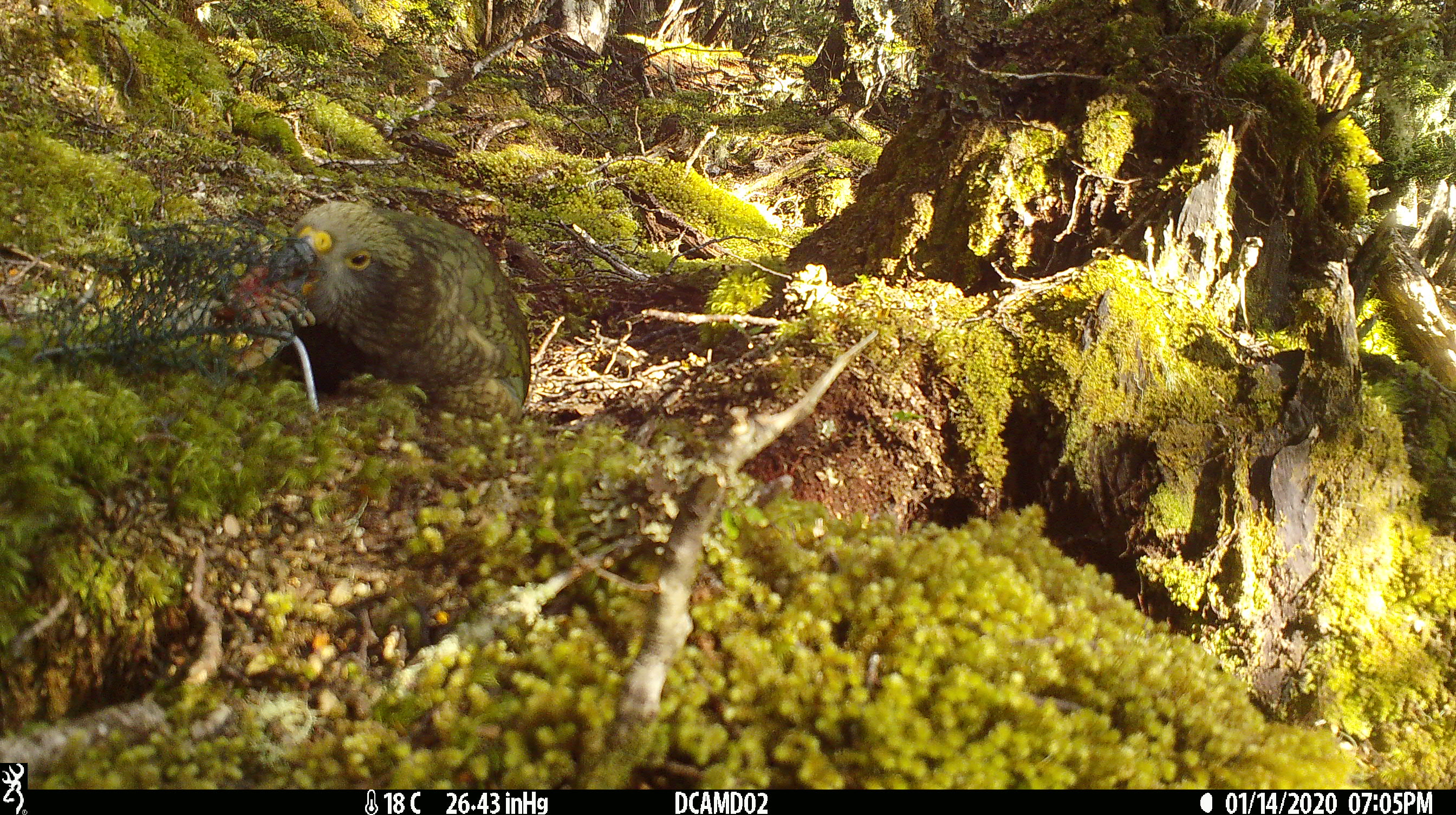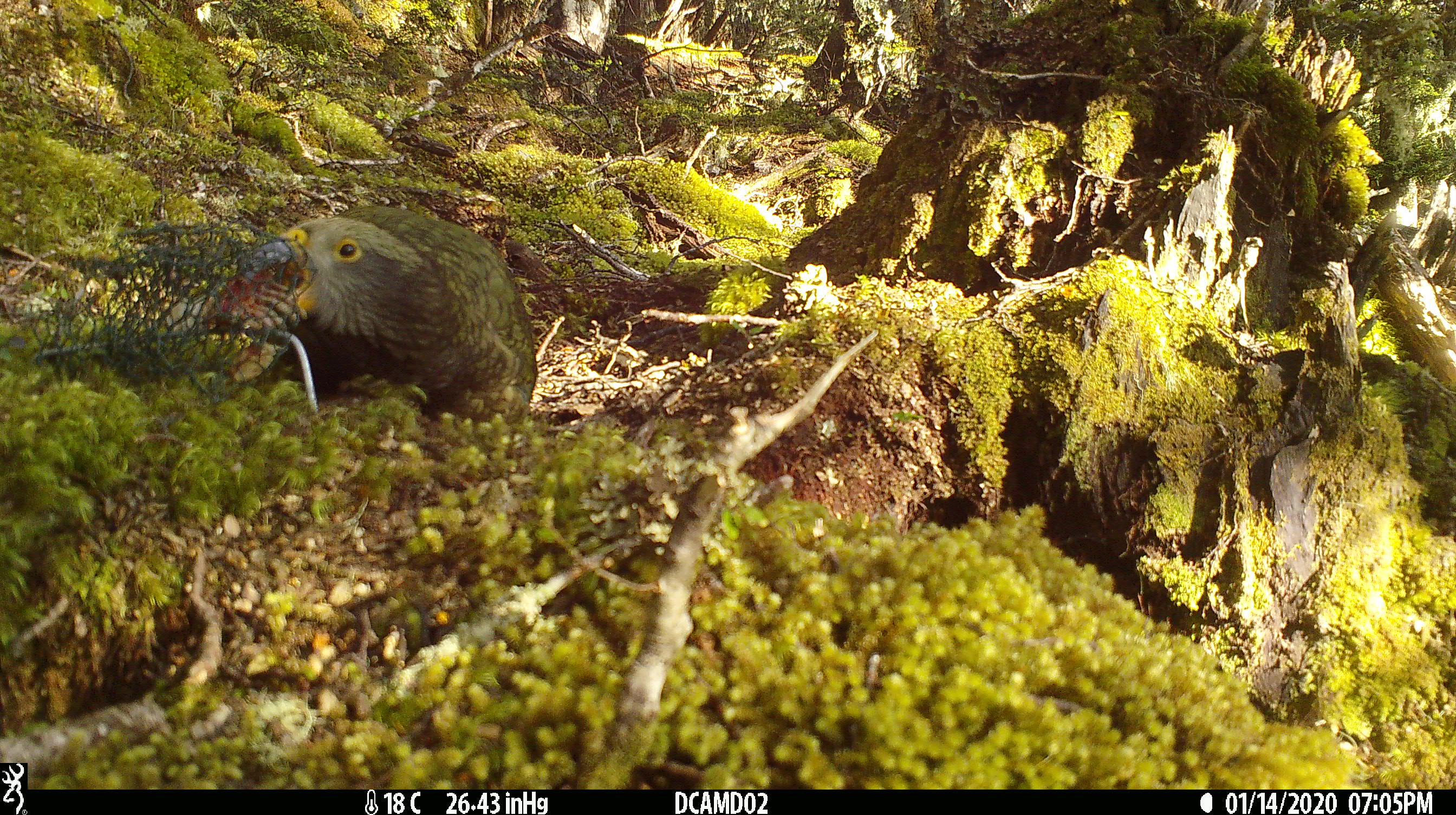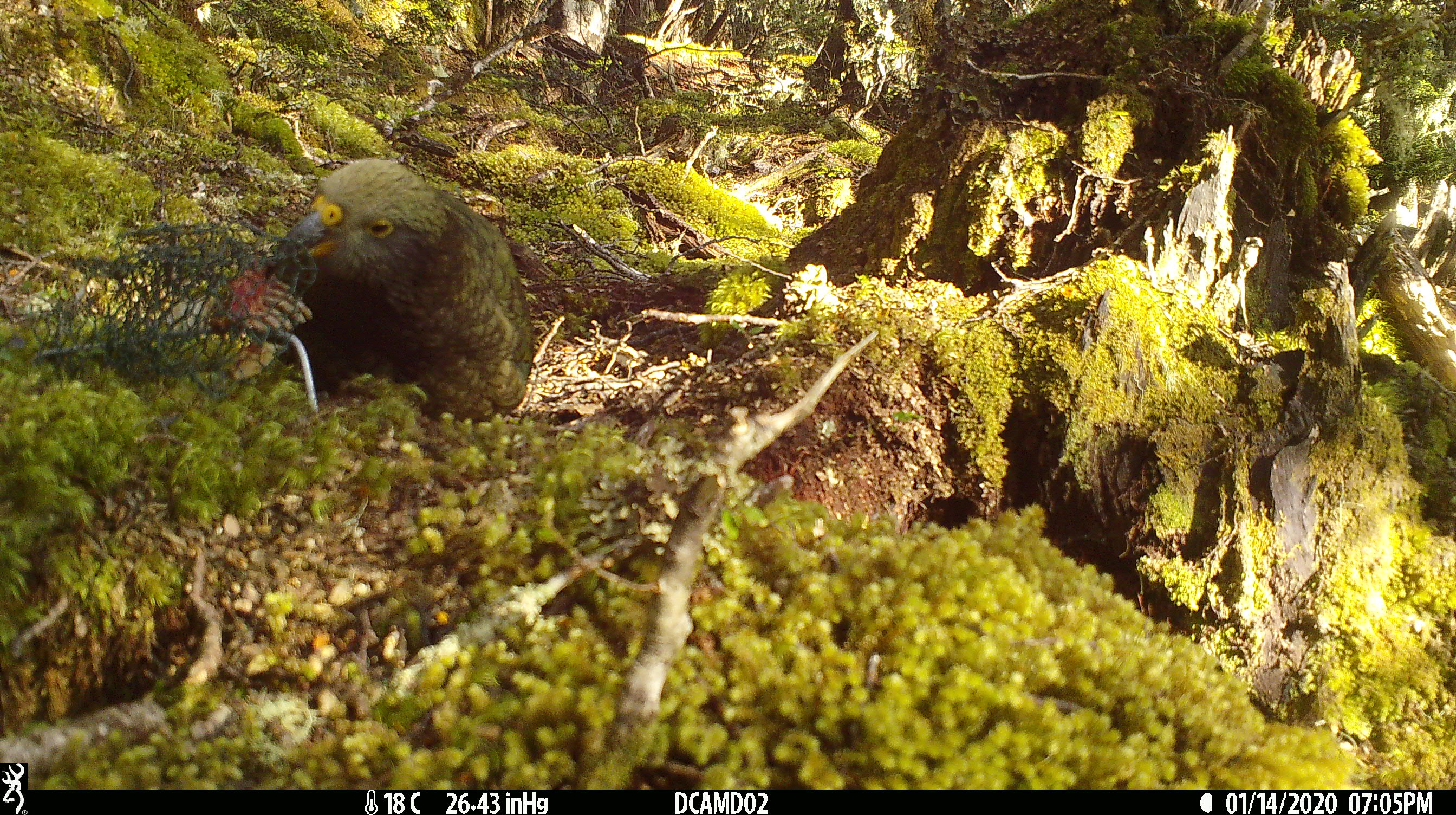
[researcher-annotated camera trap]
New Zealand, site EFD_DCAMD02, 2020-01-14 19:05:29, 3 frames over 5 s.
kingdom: Animalia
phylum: Chordata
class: Aves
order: Psittaciformes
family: Strigopidae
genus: Nestor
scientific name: Nestor notabilis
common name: kea